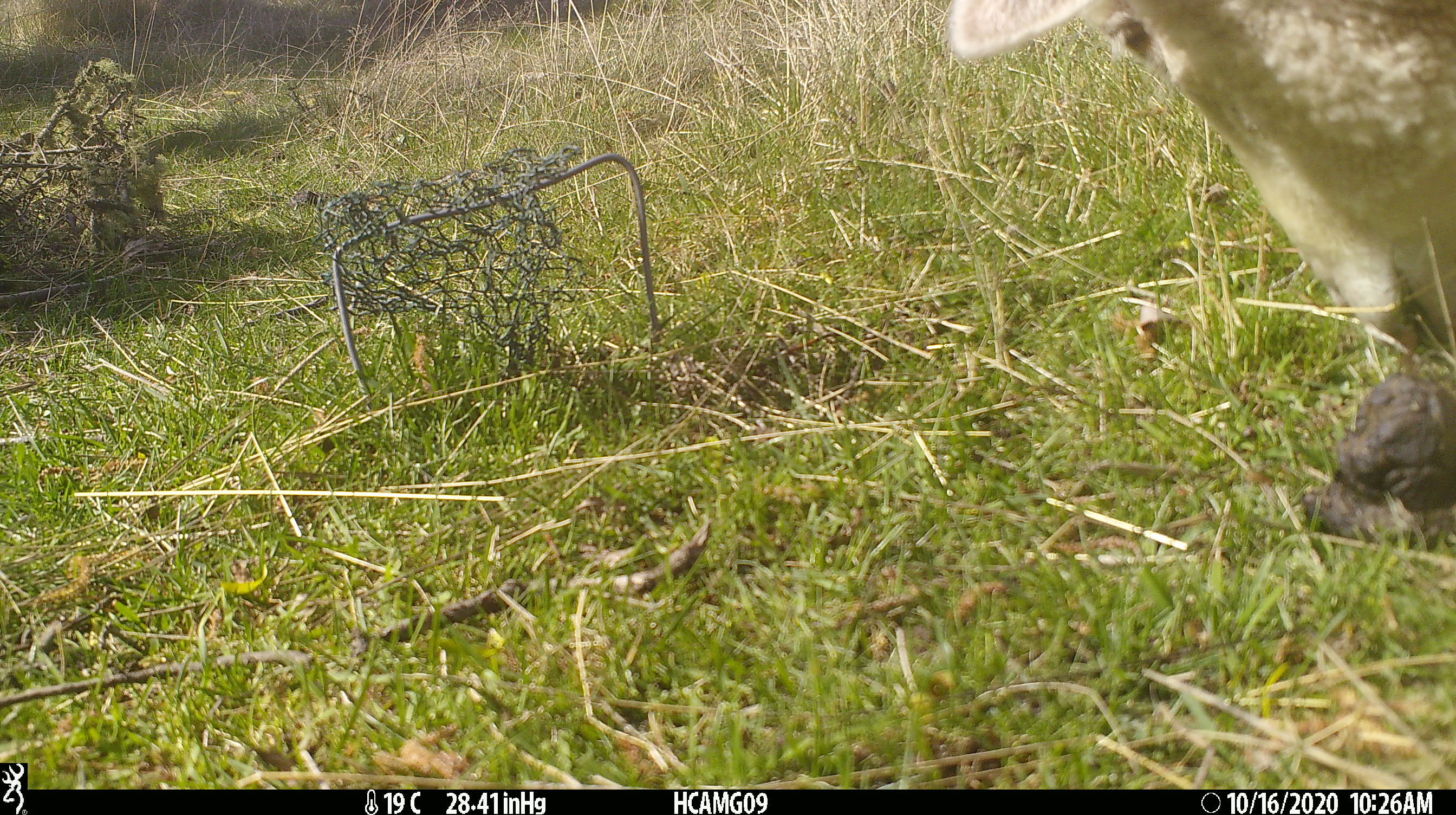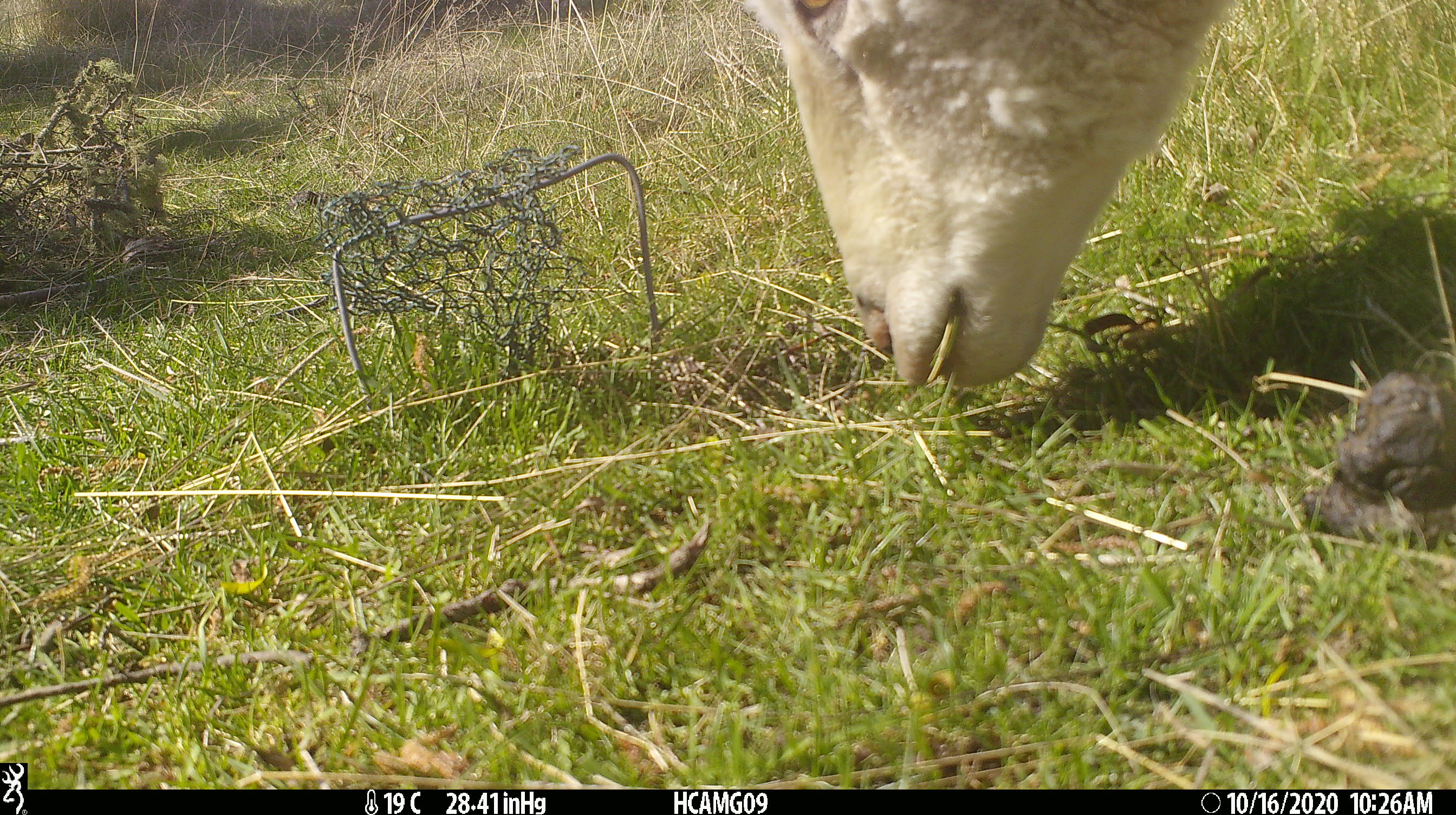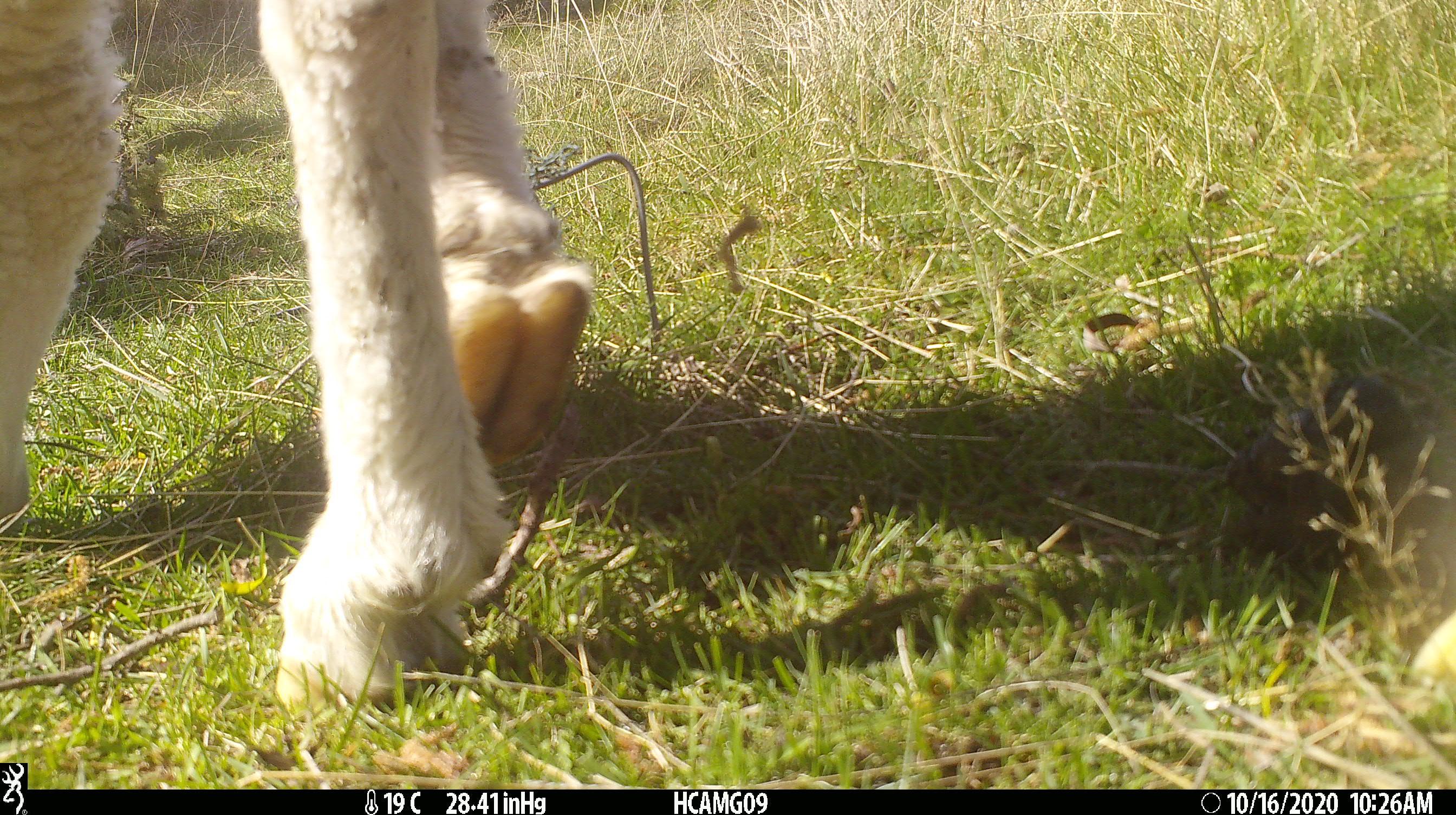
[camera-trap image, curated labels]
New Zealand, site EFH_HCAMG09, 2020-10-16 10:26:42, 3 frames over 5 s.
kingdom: Animalia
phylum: Chordata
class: Mammalia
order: Artiodactyla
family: Bovidae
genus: Ovis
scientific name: Ovis aries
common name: domestic sheep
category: sheep